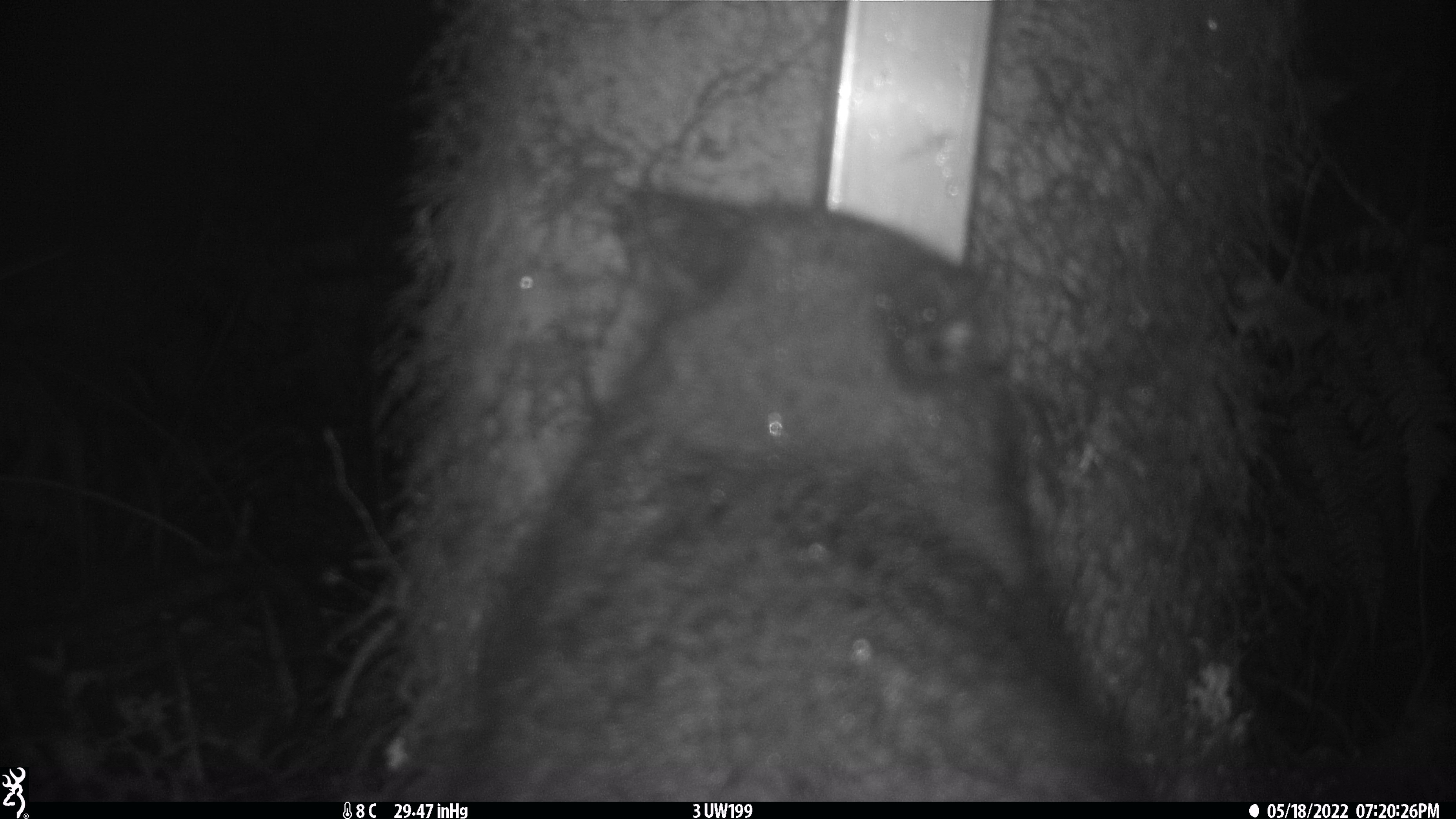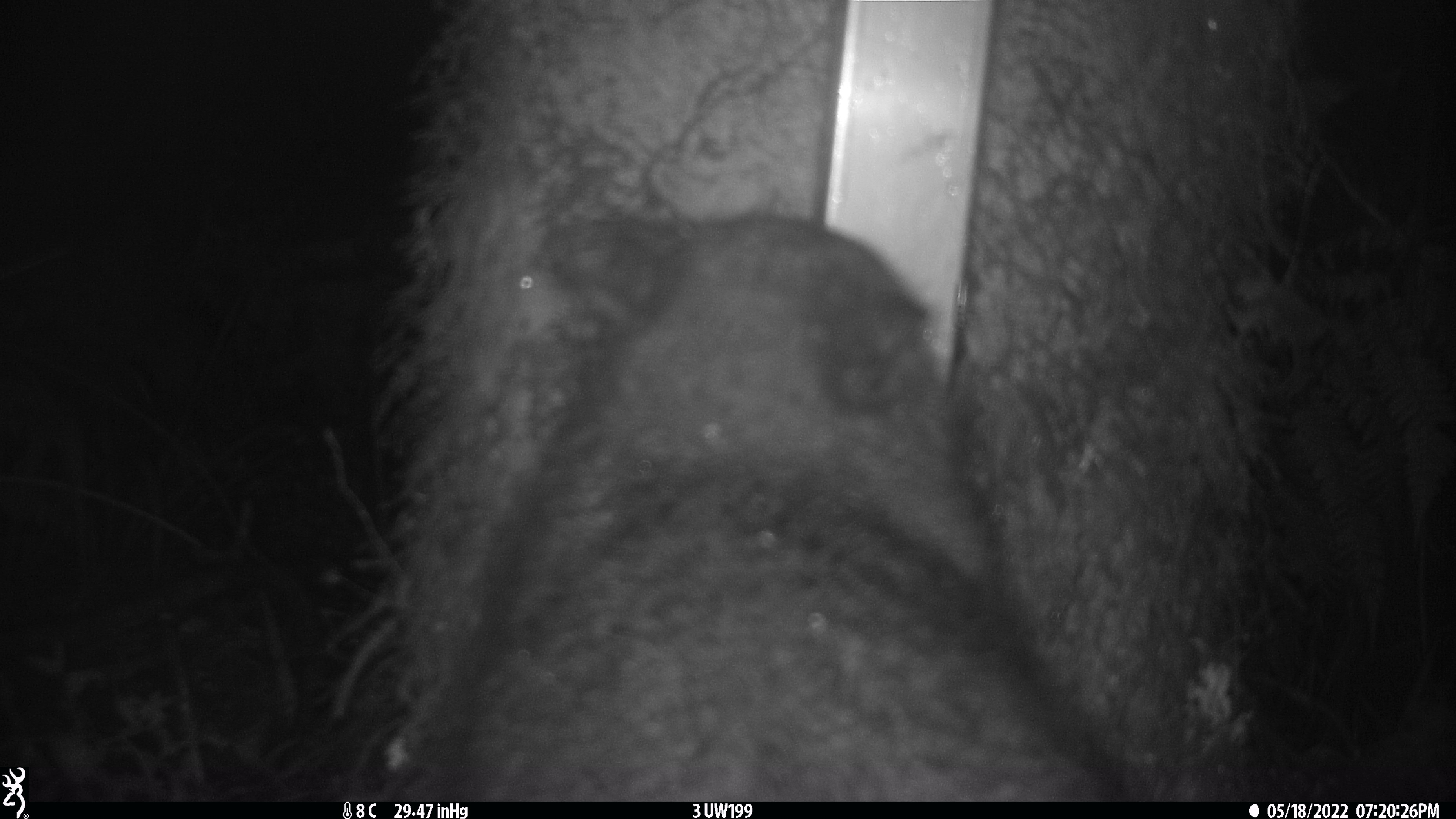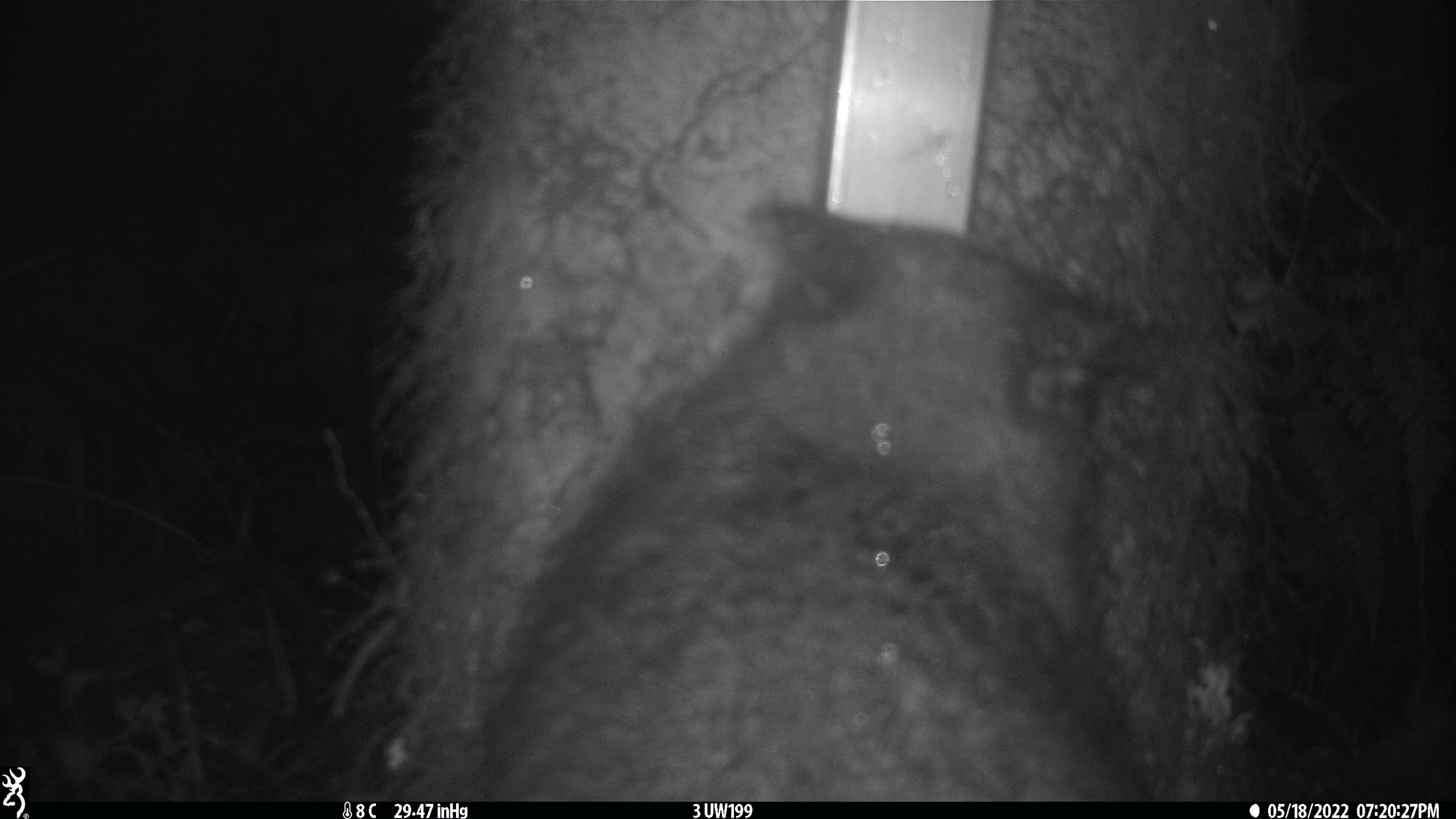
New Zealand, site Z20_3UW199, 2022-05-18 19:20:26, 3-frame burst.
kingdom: Animalia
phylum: Chordata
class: Mammalia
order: Diprotodontia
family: Phalangeridae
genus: Trichosurus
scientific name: Trichosurus vulpecula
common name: common brushtail possum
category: possum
Possum (common brushtail possum) (Trichosurus vulpecula).